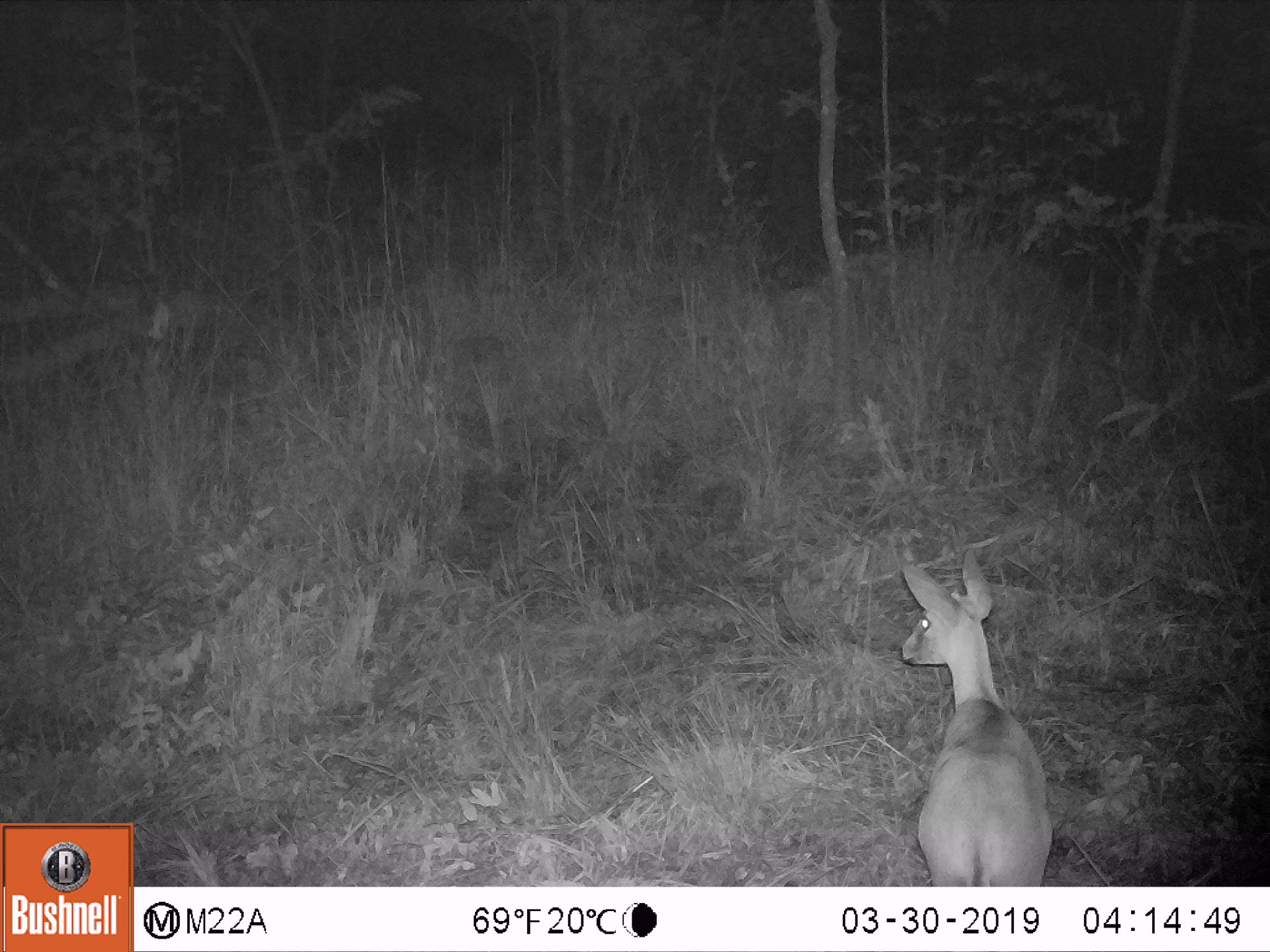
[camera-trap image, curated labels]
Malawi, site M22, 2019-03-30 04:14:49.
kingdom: Animalia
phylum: Chordata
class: Mammalia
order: Artiodactyla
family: Bovidae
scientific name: Antilopinae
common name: small antelope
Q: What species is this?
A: Small antelope (Antilopinae).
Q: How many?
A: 1.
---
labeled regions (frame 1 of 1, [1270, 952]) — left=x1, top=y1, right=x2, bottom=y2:
small antelope: left=861, top=545, right=1066, bottom=883